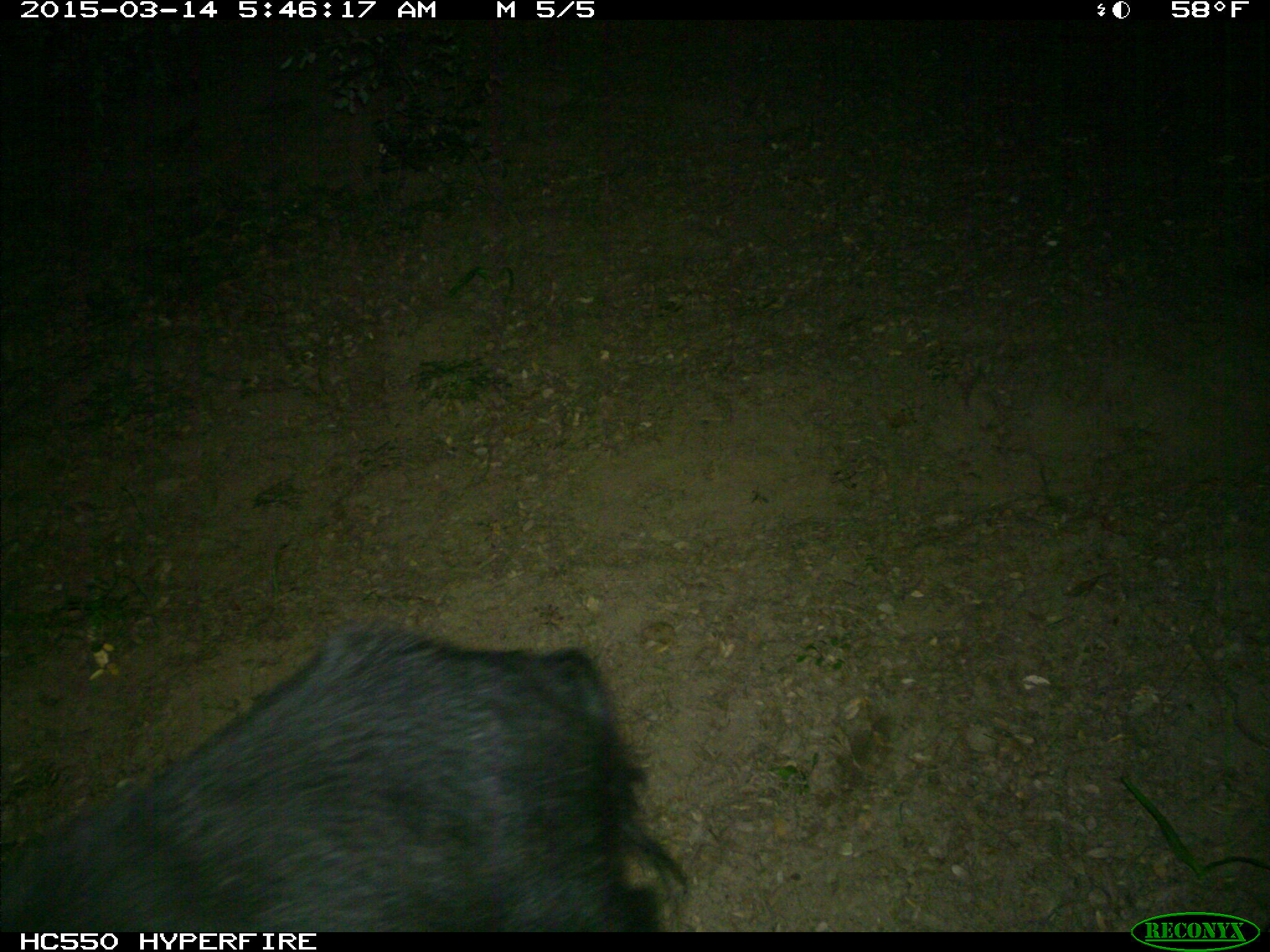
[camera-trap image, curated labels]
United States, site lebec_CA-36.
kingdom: Animalia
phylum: Chordata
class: Mammalia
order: Artiodactyla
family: Suidae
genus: Sus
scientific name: Sus scrofa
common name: wild boar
Sus scrofa (wild boar).